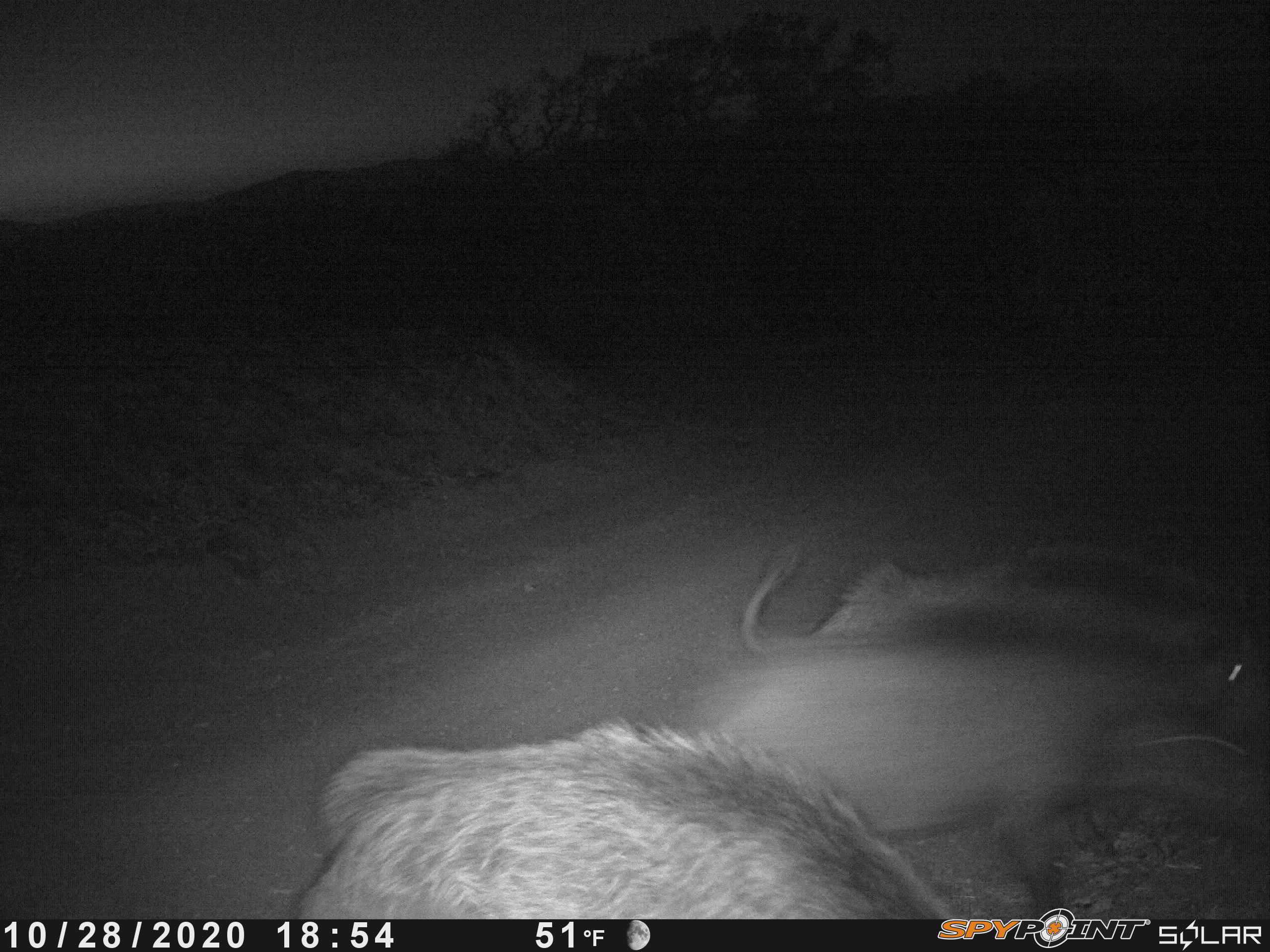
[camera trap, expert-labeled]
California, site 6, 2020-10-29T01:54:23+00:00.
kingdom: Animalia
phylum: Chordata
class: Mammalia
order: Artiodactyla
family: Suidae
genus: Sus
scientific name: Sus scrofa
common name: wild boar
Wild boar (Sus scrofa).